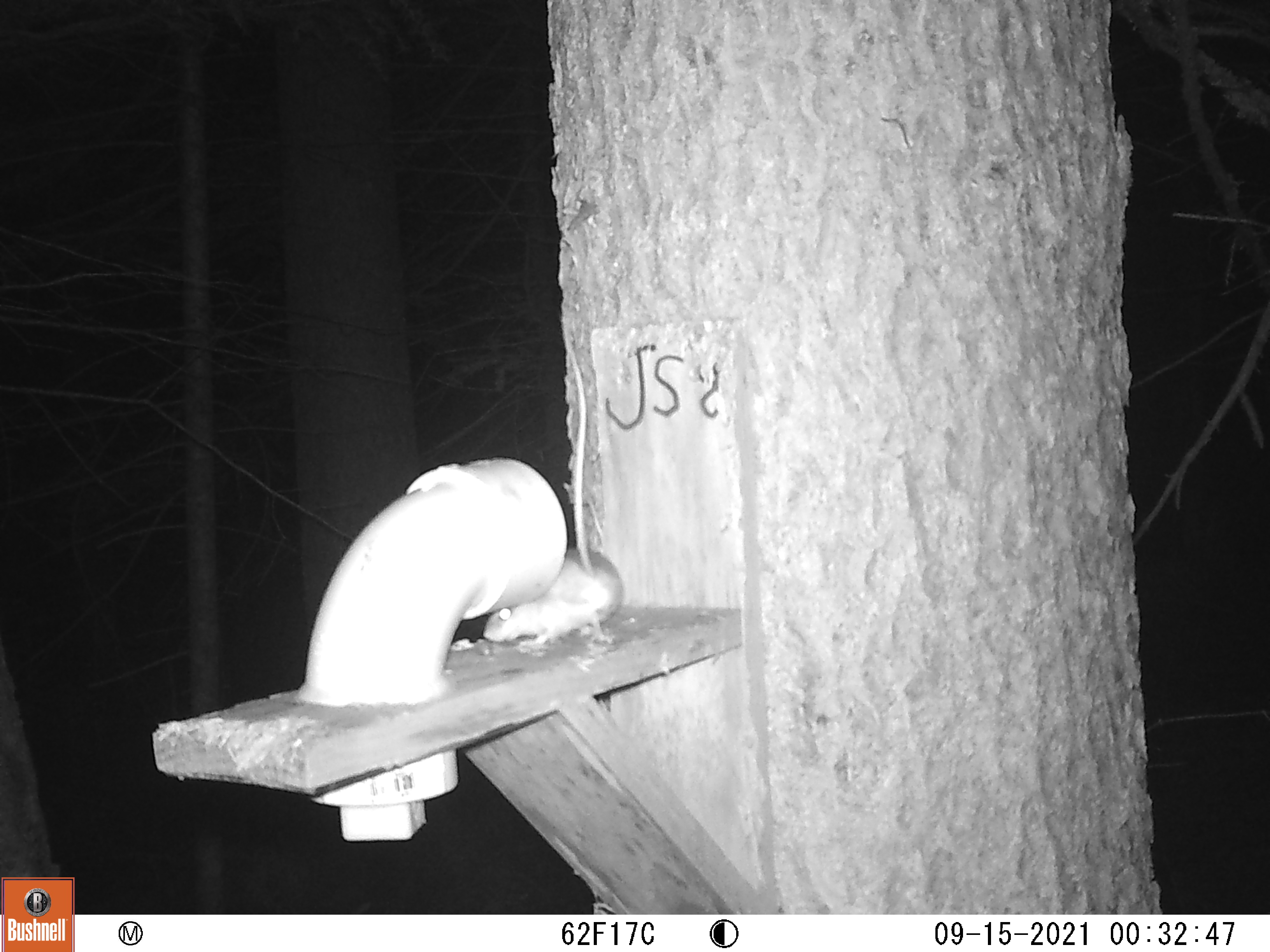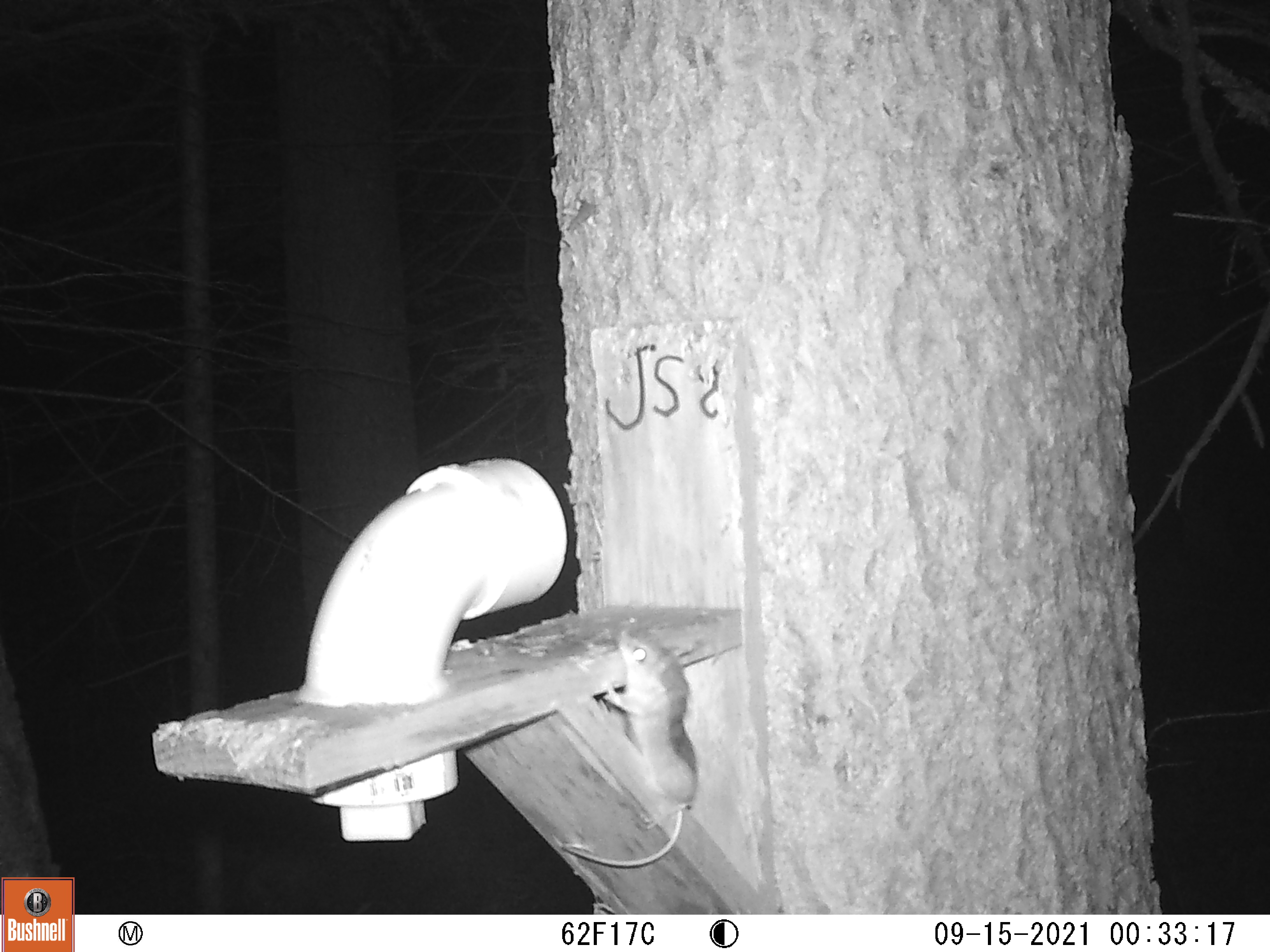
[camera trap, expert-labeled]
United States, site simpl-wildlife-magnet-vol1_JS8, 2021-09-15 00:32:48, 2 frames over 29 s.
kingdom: Animalia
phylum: Chordata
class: Mammalia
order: Rodentia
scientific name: Rodentia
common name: mouse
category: mouse sp.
Mouse sp. (mouse) (Rodentia).